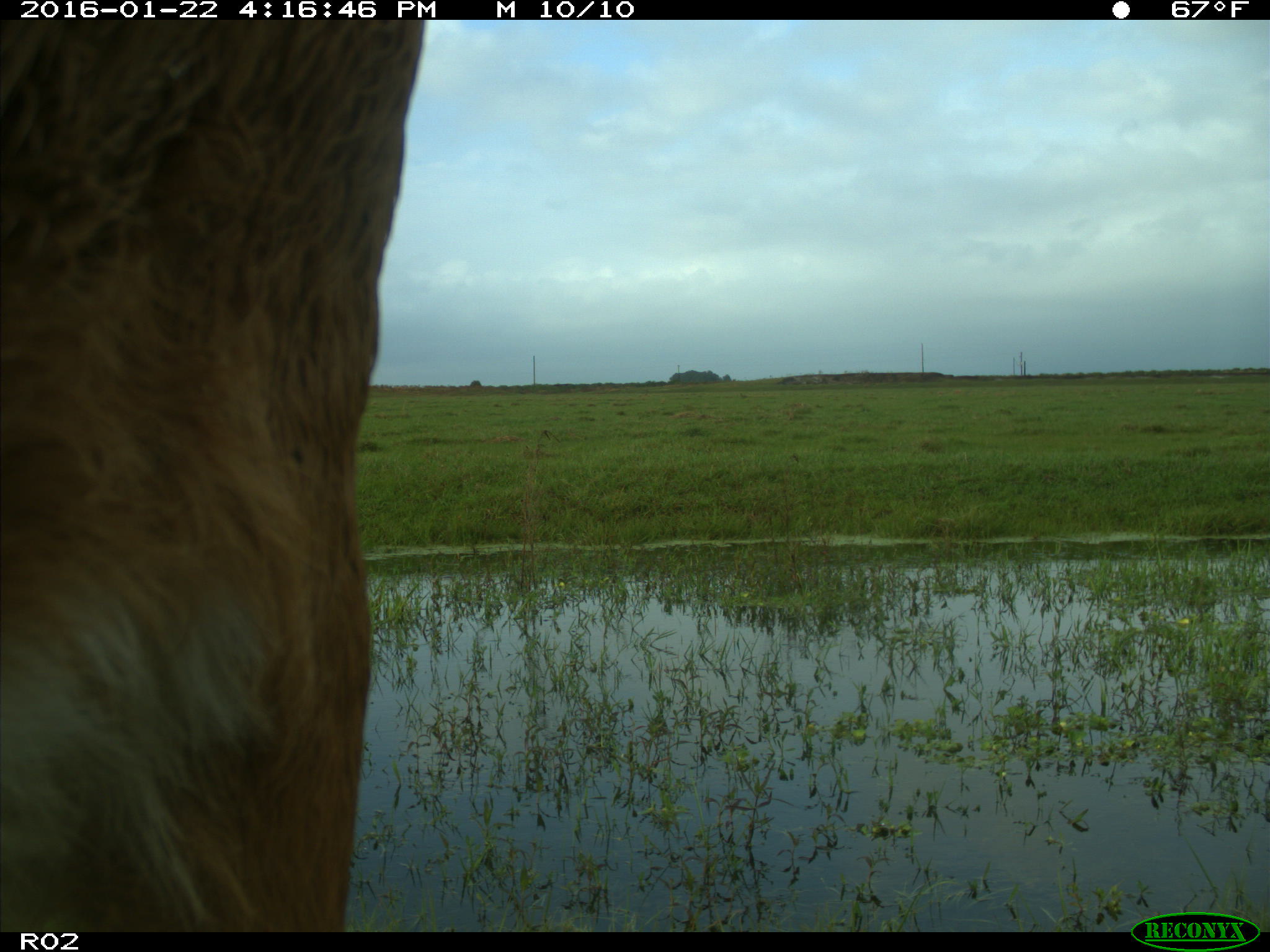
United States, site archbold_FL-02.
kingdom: Animalia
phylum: Chordata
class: Mammalia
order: Artiodactyla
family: Bovidae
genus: Bos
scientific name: Bos taurus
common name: domestic cow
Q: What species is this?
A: Bos taurus (domestic cow).